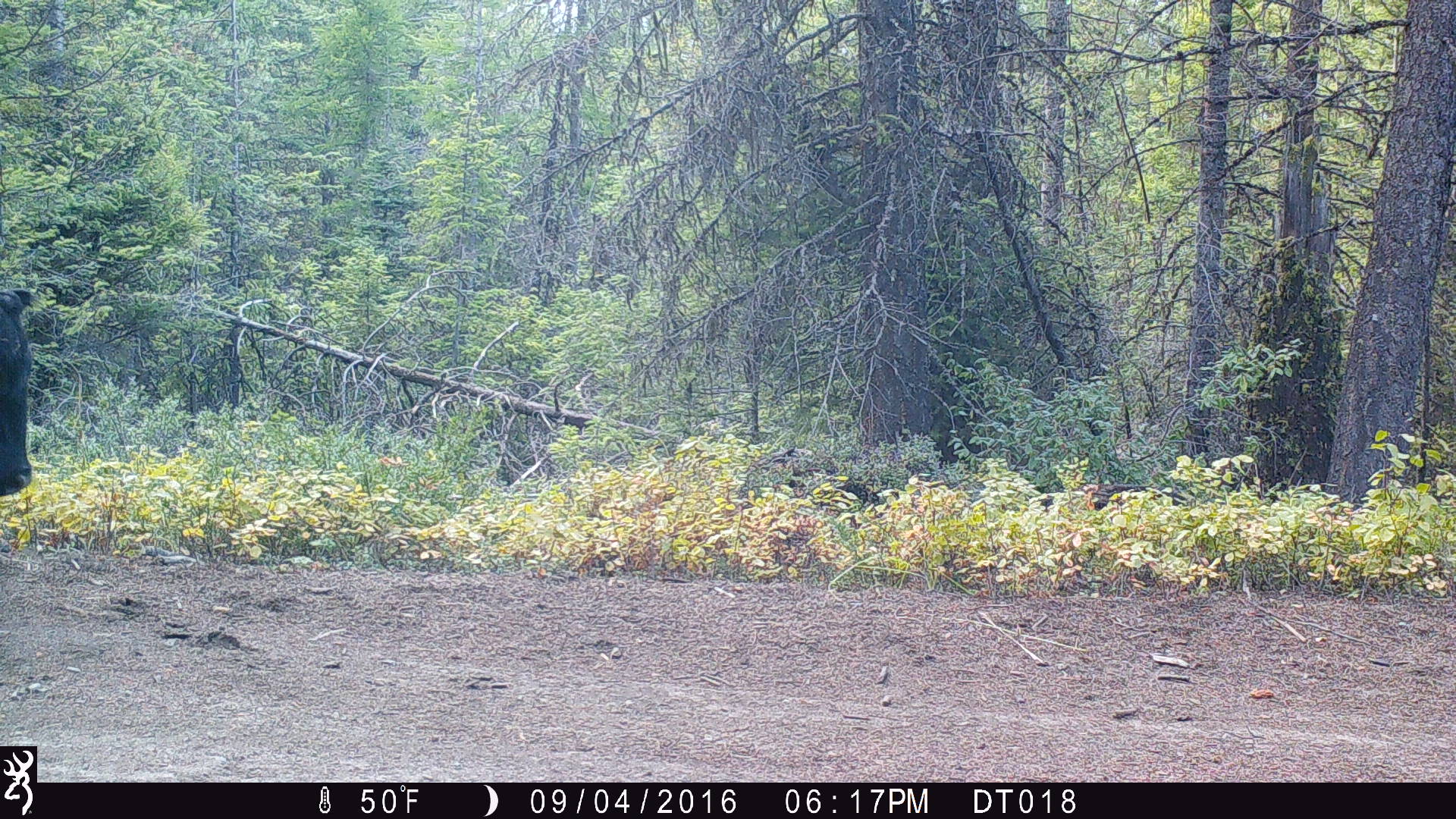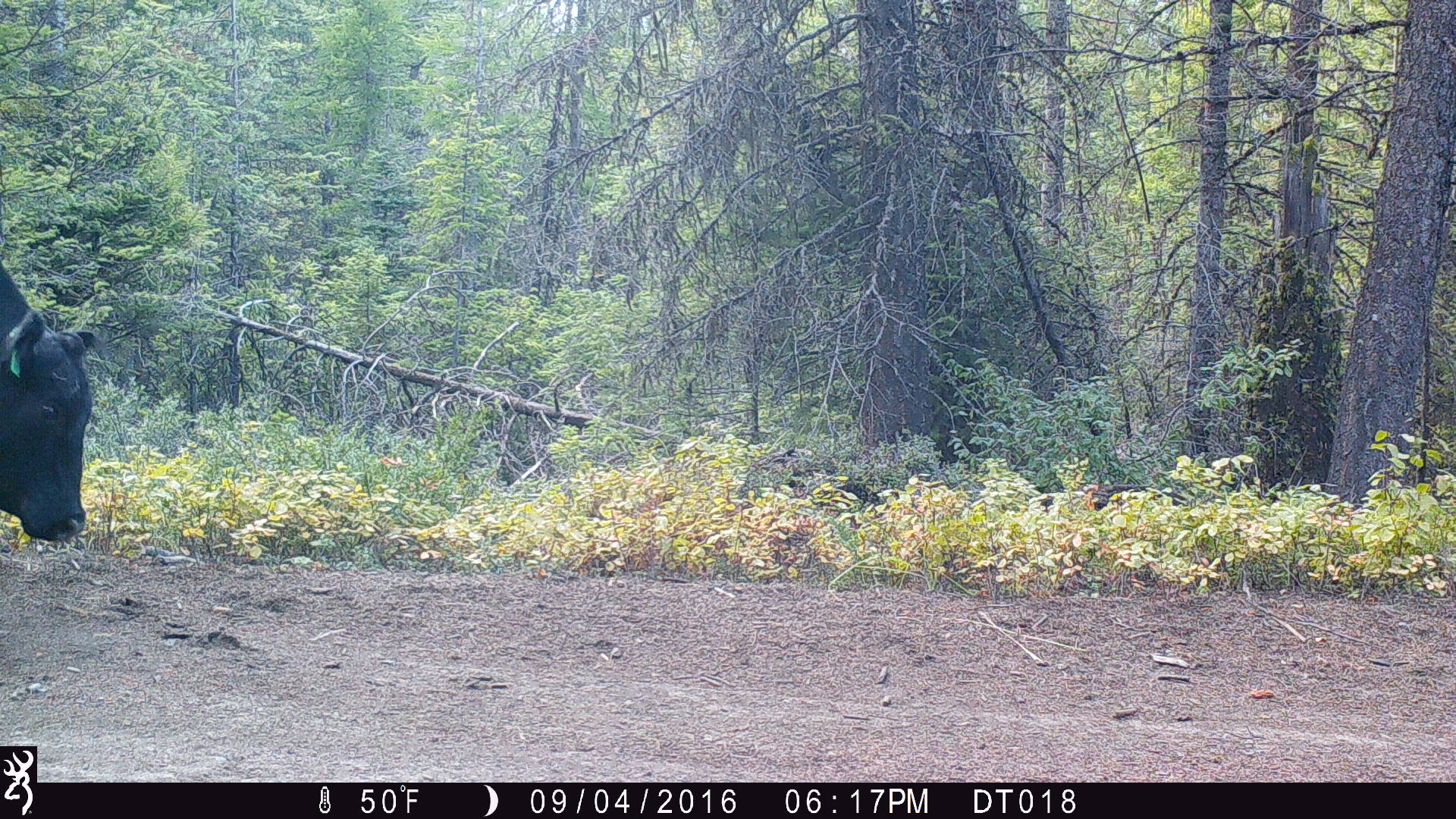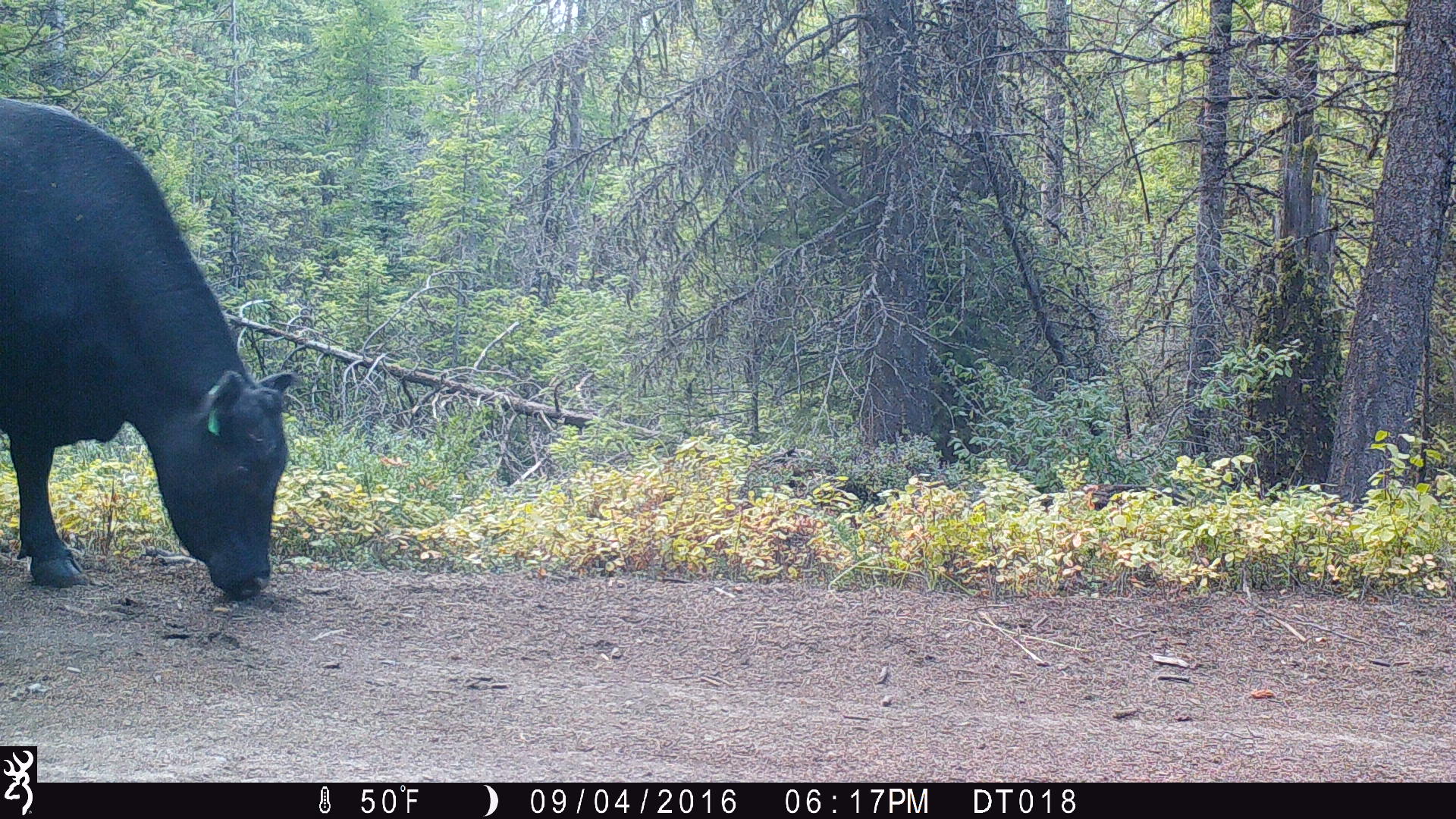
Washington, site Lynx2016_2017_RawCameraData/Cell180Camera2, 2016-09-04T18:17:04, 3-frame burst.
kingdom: Animalia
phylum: Chordata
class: Mammalia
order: Artiodactyla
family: Bovidae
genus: Bos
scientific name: Bos taurus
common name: domestic cattle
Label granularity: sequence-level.